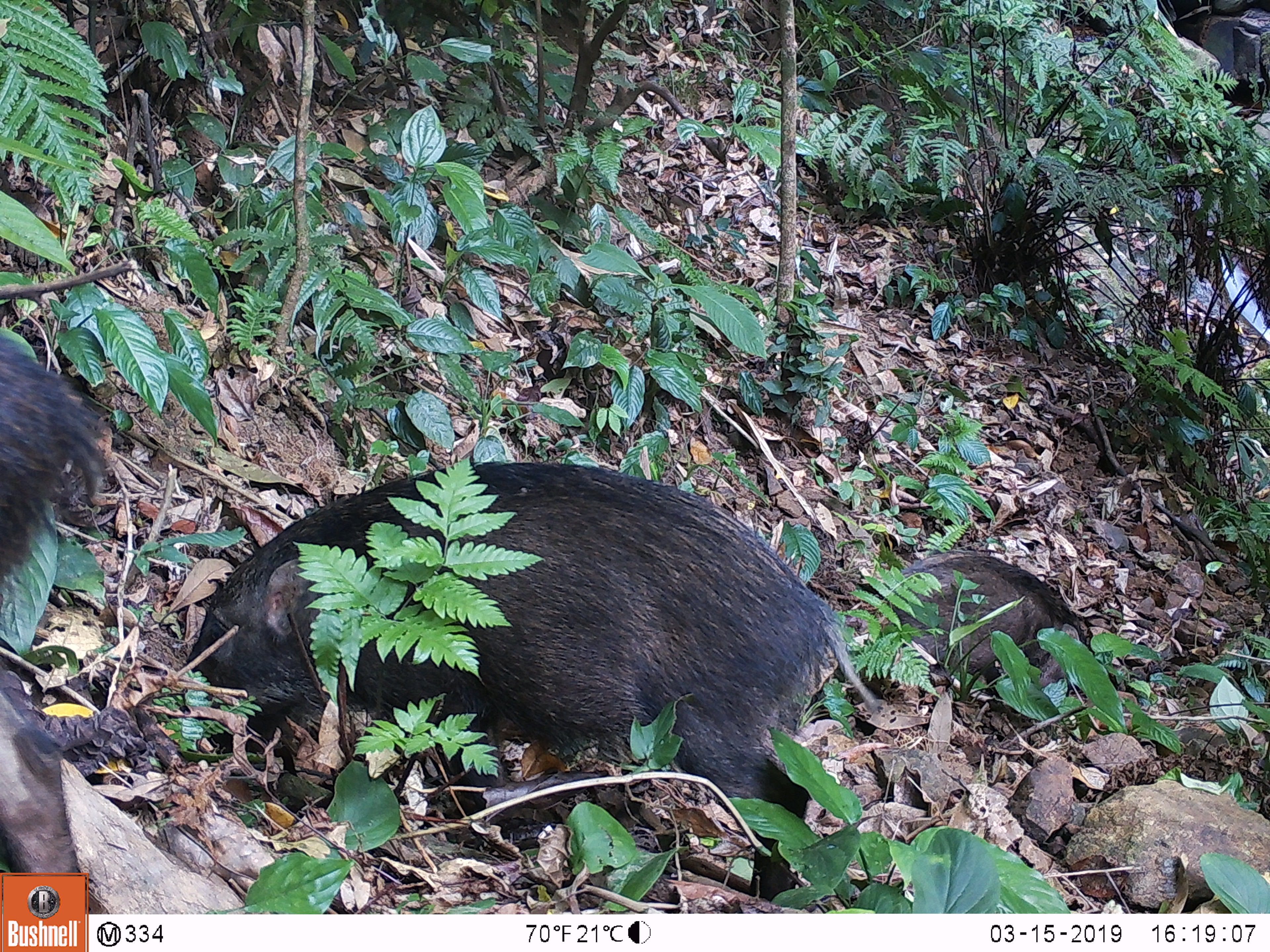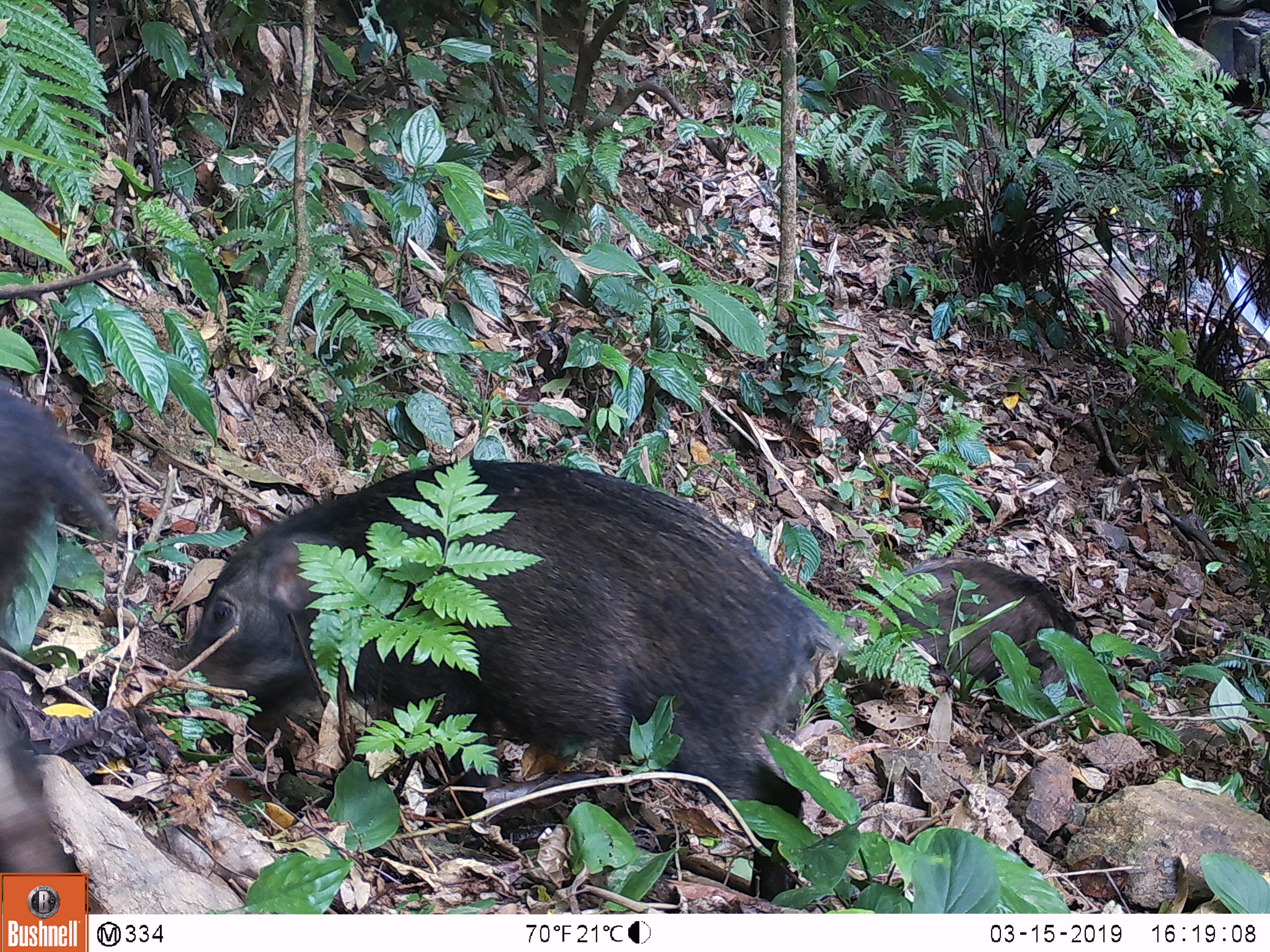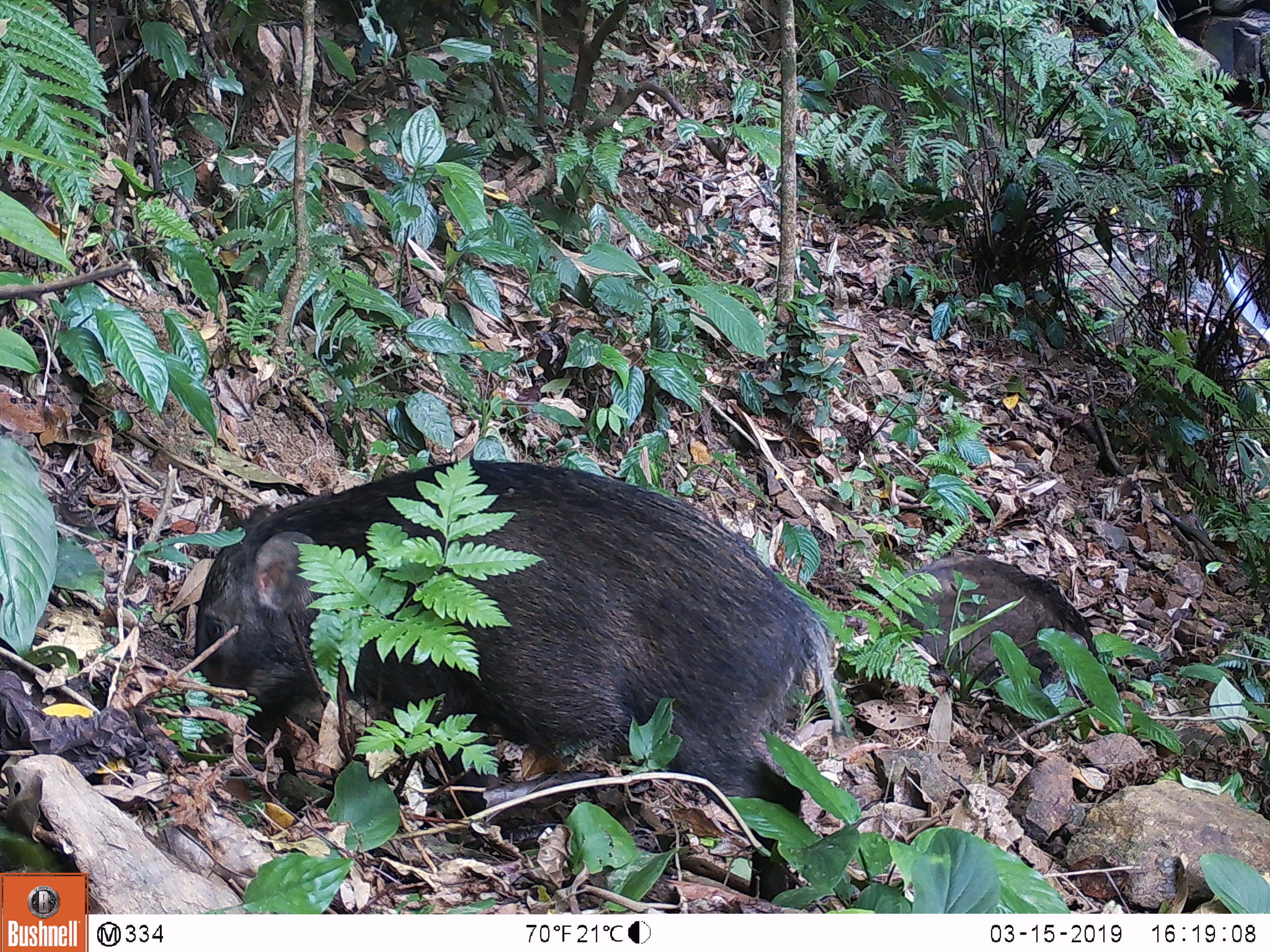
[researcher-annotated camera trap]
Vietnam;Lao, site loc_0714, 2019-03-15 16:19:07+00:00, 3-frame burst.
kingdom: Animalia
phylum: Chordata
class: Mammalia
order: Artiodactyla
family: Suidae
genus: Sus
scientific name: Sus scrofa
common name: eurasian wild pig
Eurasian wild pig (Sus scrofa). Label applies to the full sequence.